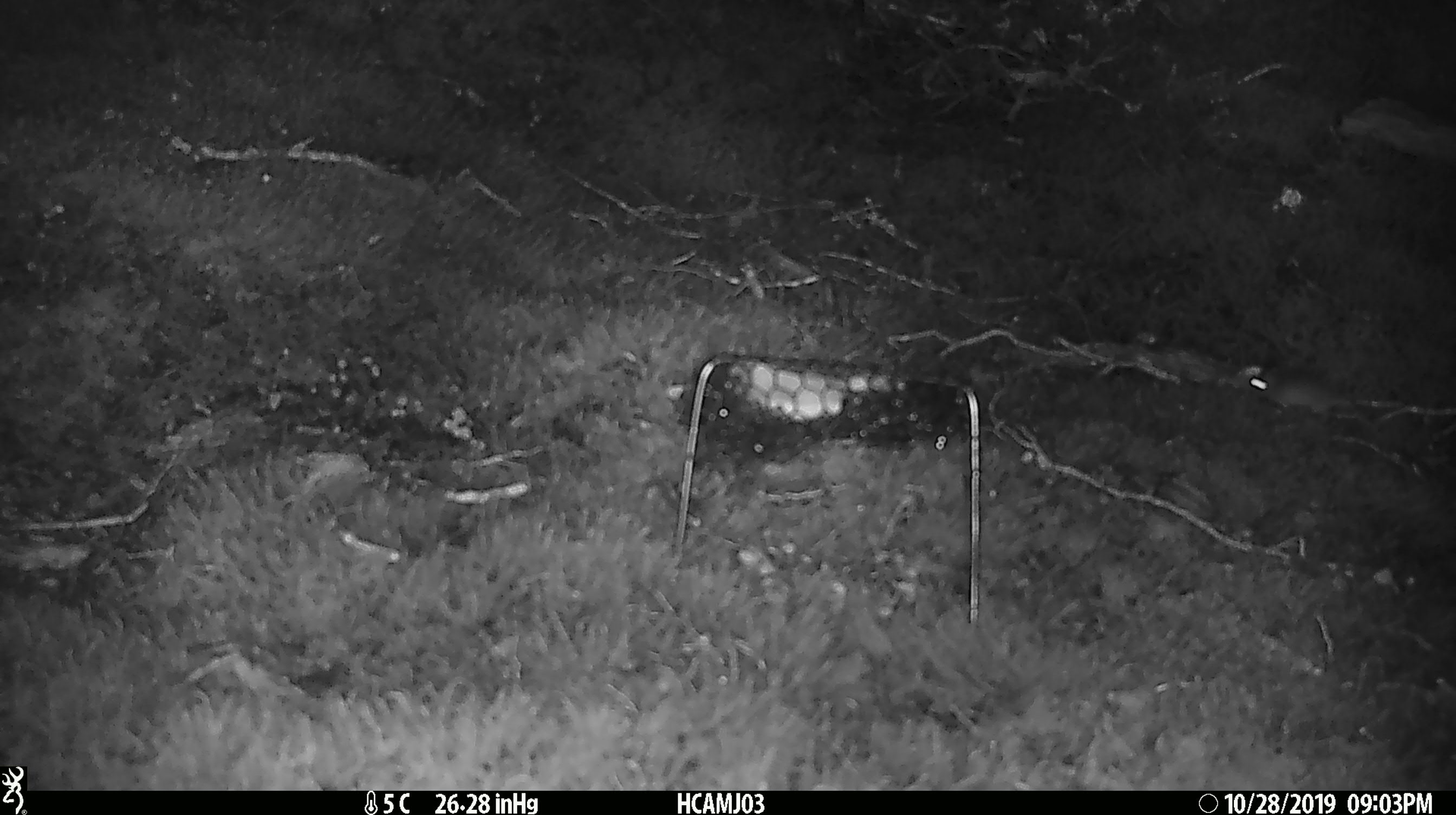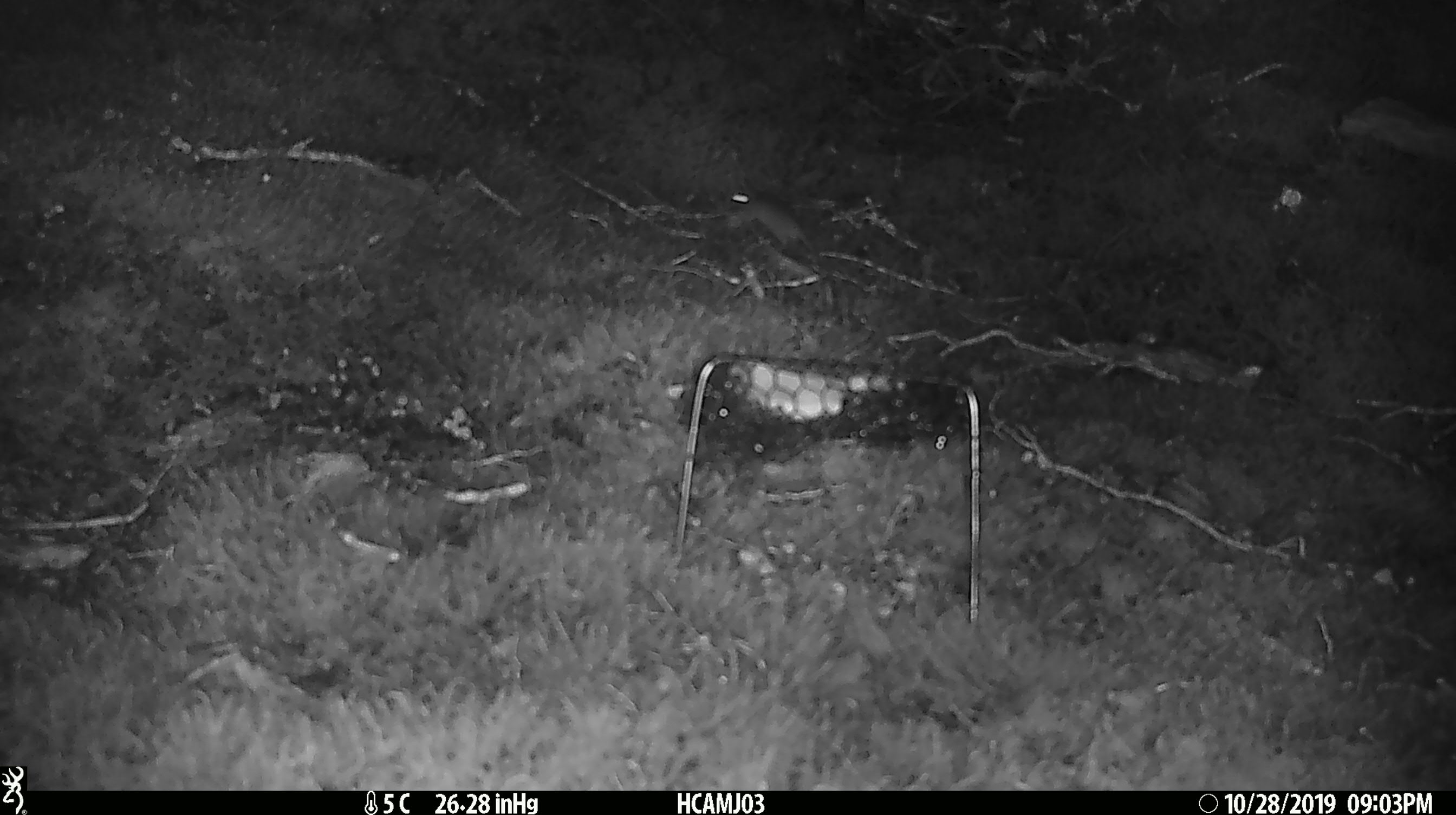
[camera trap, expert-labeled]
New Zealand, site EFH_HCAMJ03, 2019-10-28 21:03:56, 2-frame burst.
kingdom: Animalia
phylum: Chordata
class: Mammalia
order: Rodentia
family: Muridae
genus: Mus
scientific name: Mus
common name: mouse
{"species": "mouse (Mus)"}